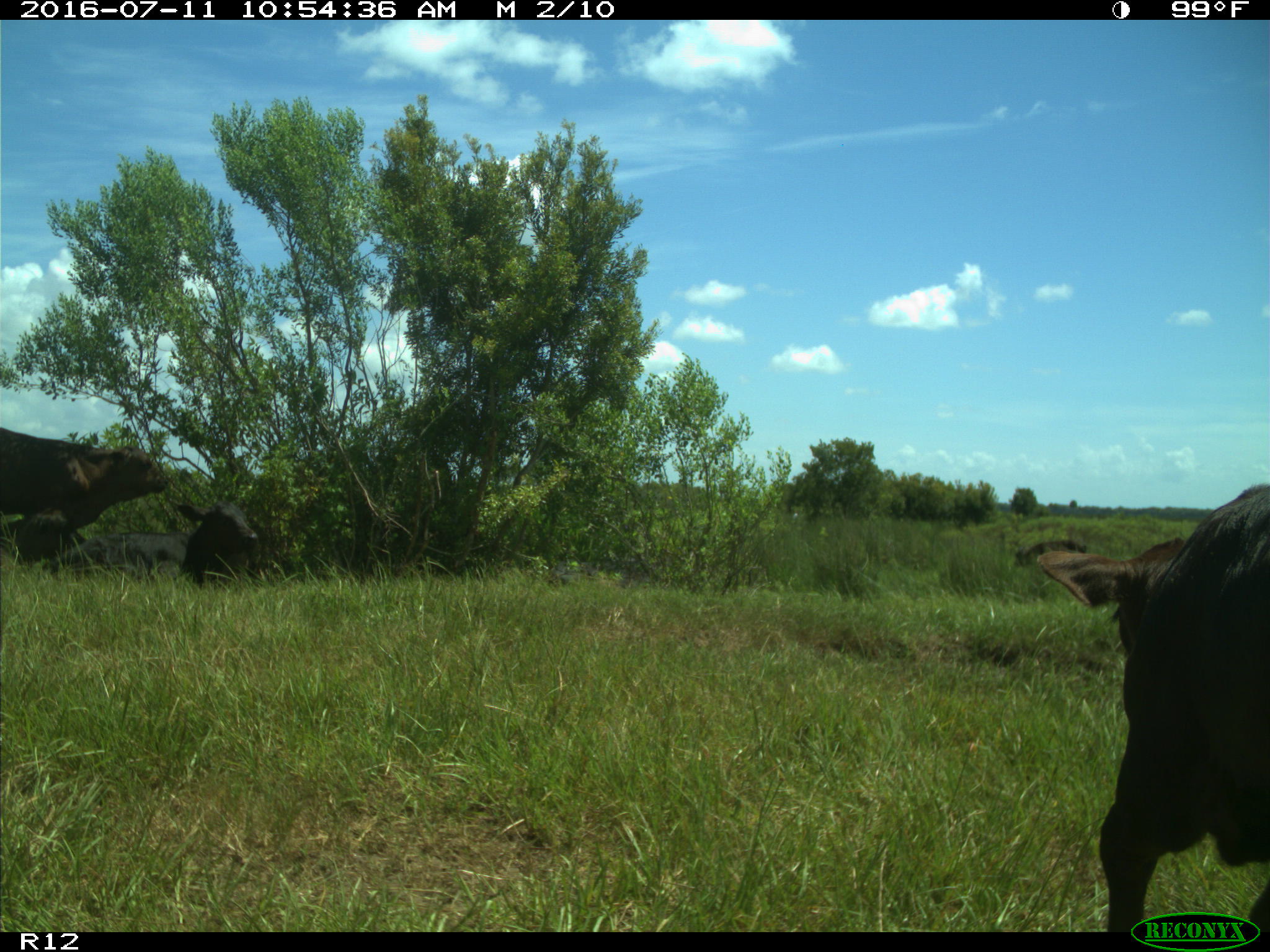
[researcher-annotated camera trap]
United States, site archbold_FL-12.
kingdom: Animalia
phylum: Chordata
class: Mammalia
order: Artiodactyla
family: Bovidae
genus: Bos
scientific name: Bos taurus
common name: domestic cow